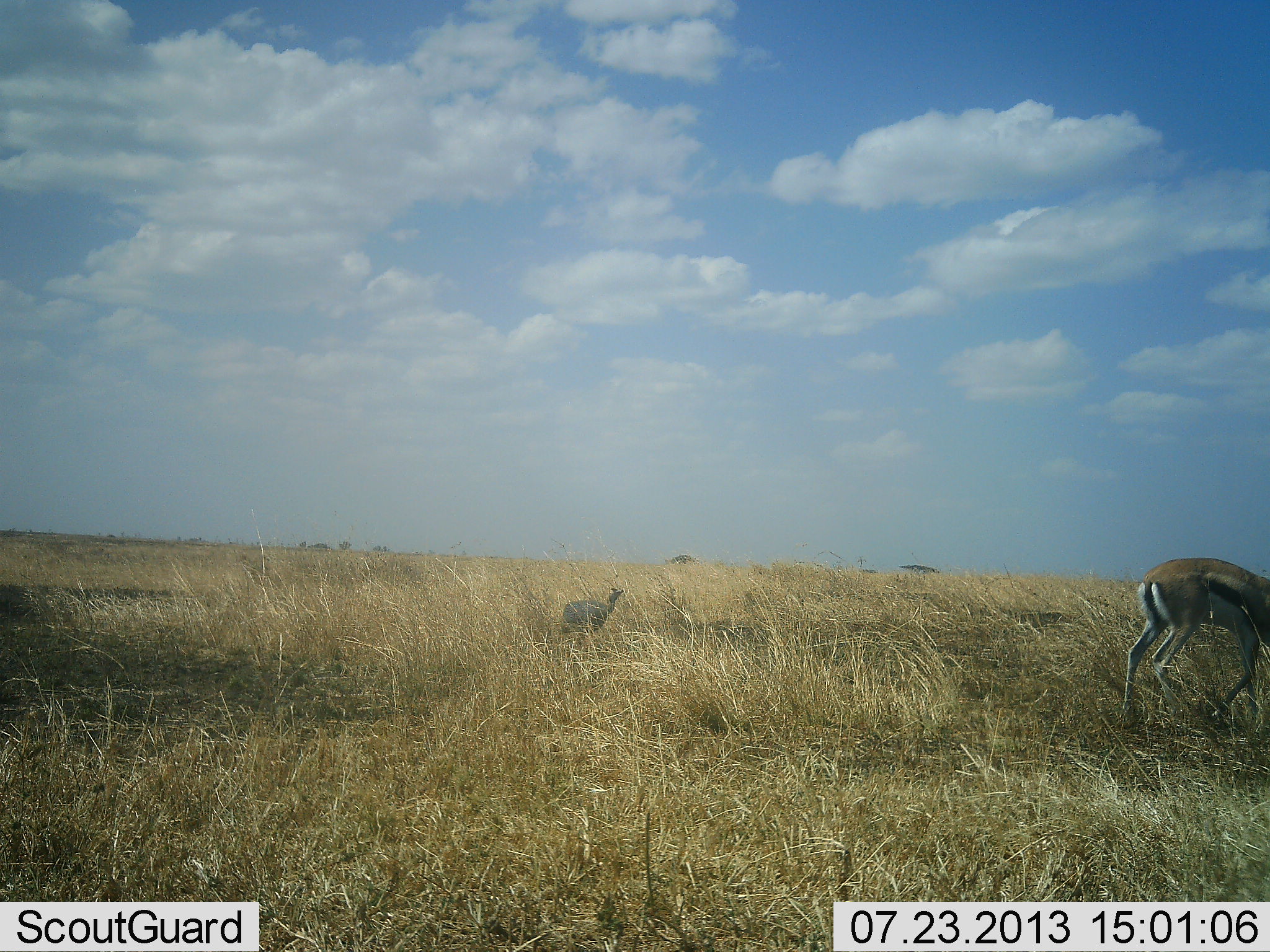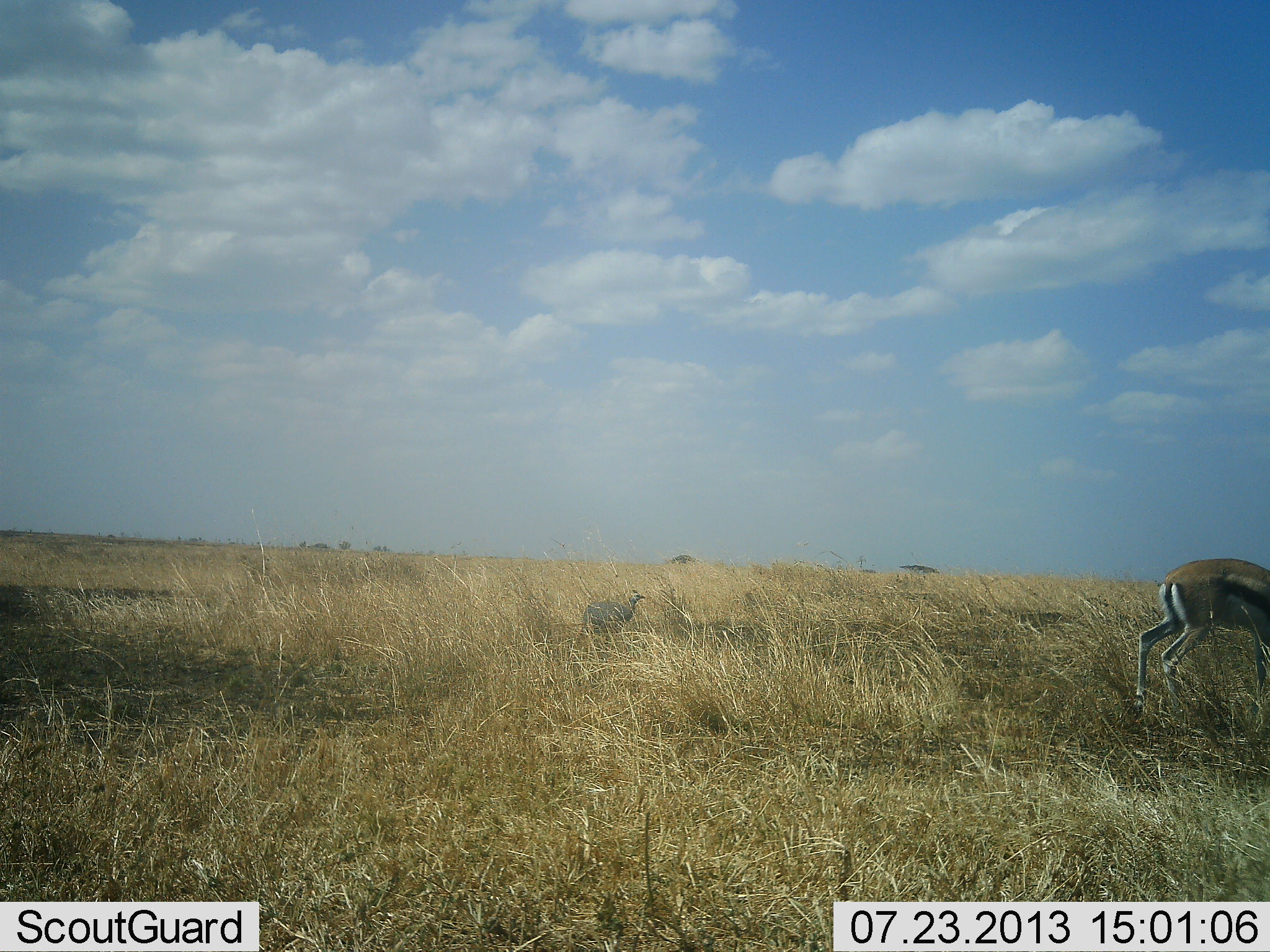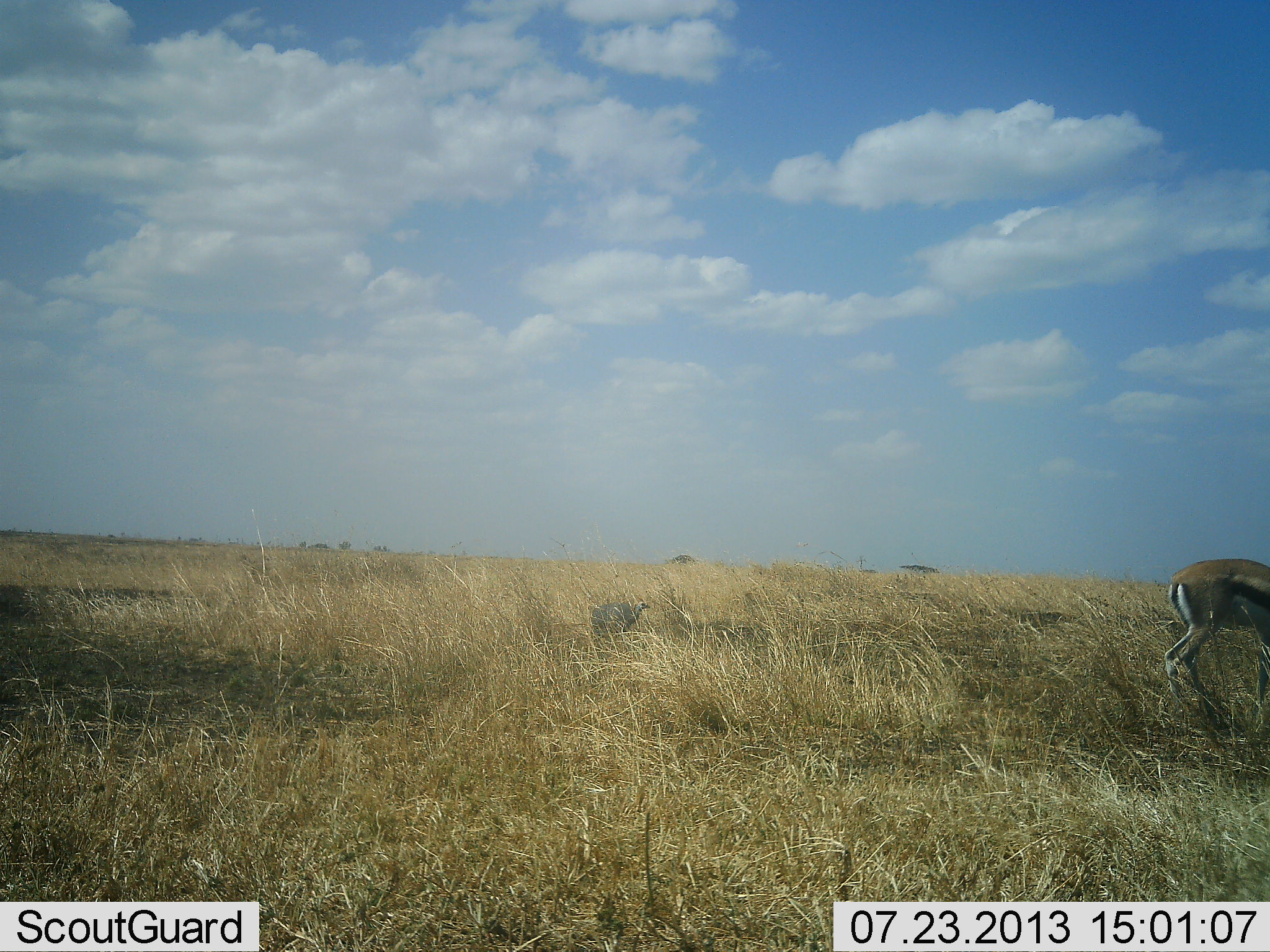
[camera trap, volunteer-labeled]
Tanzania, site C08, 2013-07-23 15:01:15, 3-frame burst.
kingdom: Animalia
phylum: Chordata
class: Mammalia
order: Artiodactyla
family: Bovidae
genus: Eudorcas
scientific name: Eudorcas thomsonii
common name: thomson's gazelle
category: gazellethomsons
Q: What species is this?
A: Gazellethomsons (thomson's gazelle) (Eudorcas thomsonii).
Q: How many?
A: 1.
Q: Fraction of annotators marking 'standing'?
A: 50%.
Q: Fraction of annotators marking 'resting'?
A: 0%.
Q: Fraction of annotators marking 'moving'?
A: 56%.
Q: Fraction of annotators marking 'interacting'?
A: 0%.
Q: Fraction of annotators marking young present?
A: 0%.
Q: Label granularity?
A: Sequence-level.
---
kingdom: Animalia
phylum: Chordata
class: Aves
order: Galliformes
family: Numididae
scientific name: Numididae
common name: guinea fowl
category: guineafowl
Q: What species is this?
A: Guineafowl (guinea fowl) (Numididae).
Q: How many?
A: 1.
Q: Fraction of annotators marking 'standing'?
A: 38%.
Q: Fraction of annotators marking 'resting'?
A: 0%.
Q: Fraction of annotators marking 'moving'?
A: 62%.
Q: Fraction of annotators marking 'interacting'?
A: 0%.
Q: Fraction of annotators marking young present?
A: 0%.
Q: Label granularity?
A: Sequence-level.